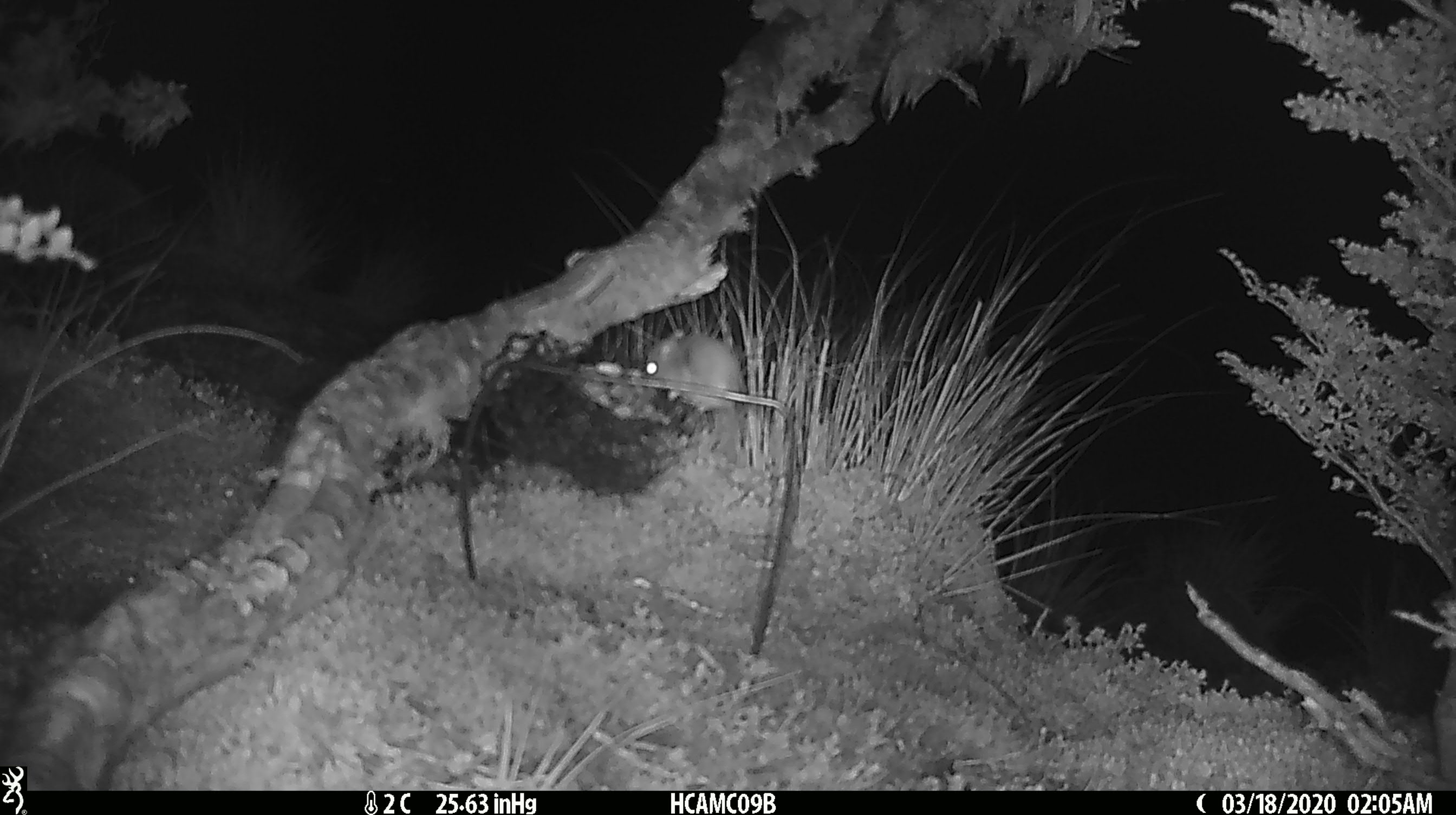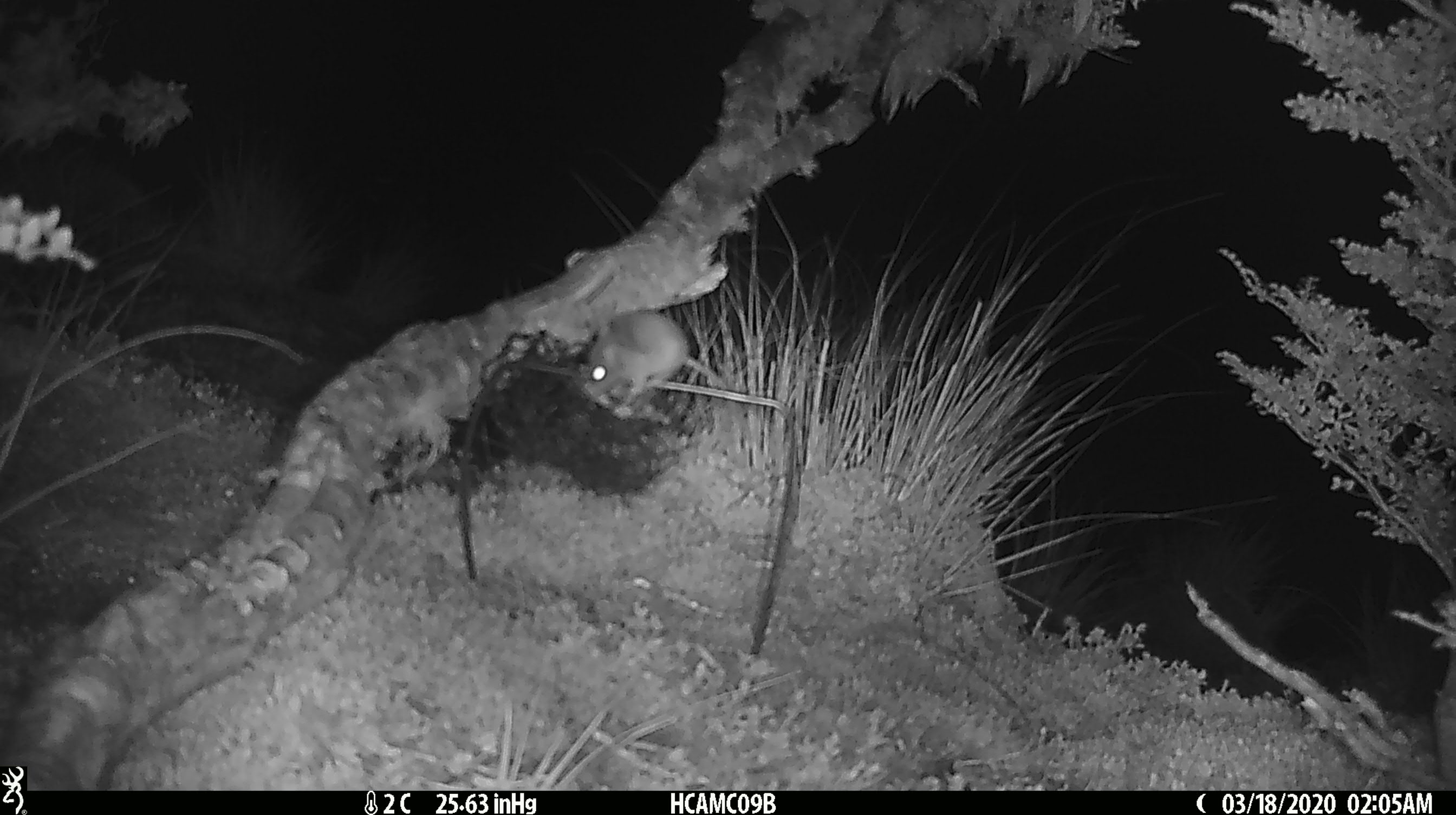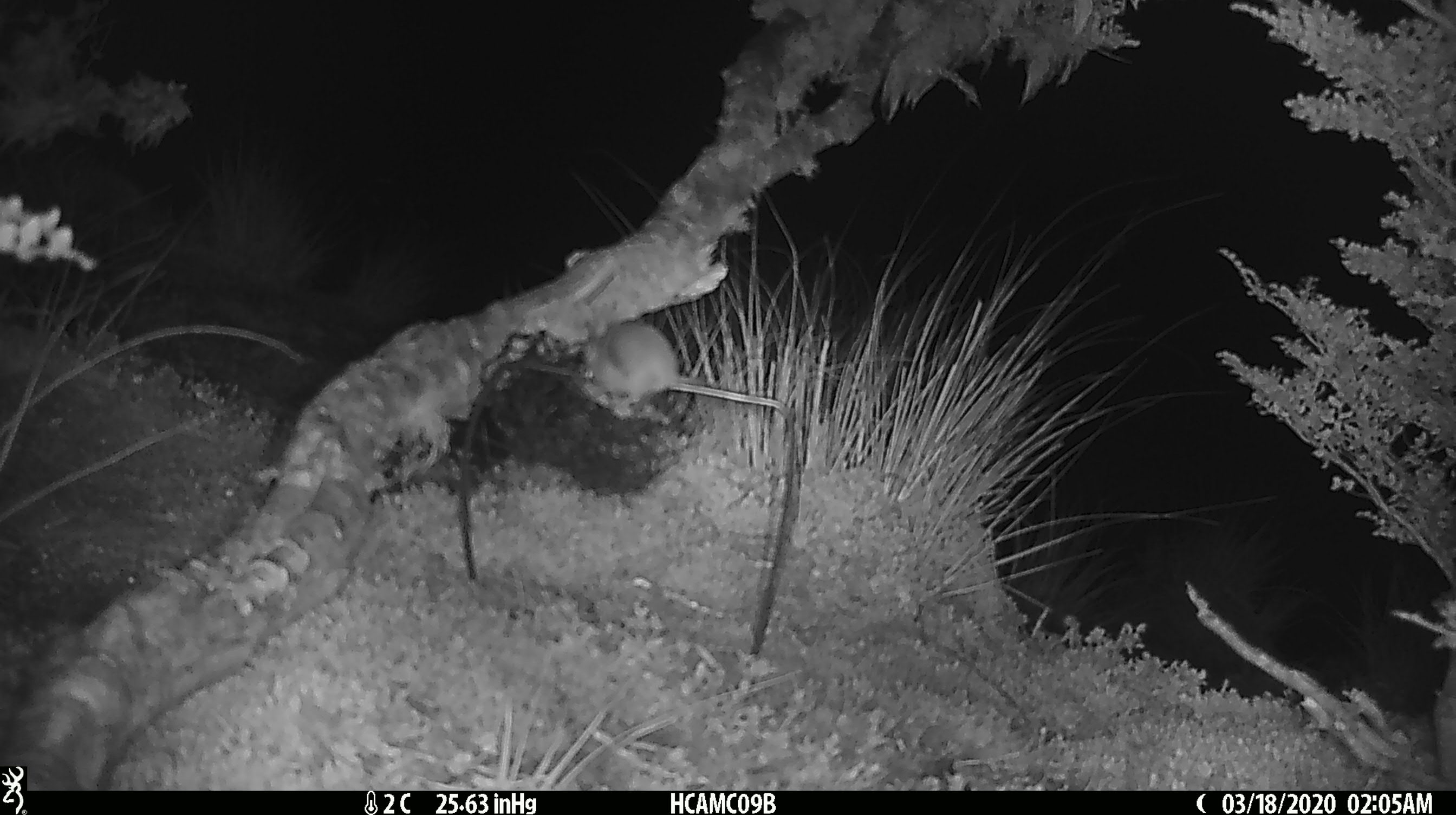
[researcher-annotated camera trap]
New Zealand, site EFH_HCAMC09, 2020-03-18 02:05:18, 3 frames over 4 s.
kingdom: Animalia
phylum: Chordata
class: Mammalia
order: Rodentia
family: Muridae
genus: Mus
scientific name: Mus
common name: mouse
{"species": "mouse (Mus)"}